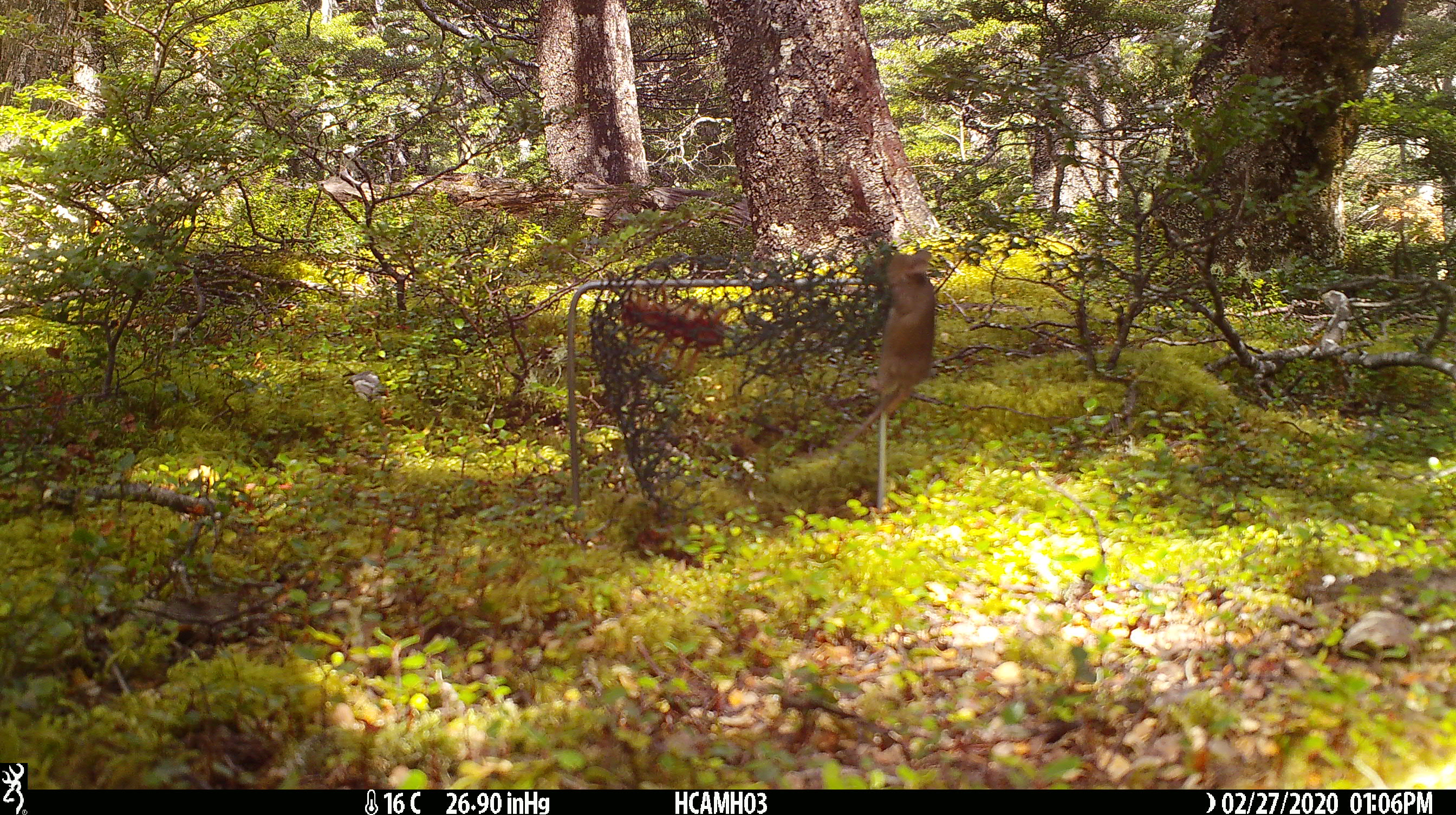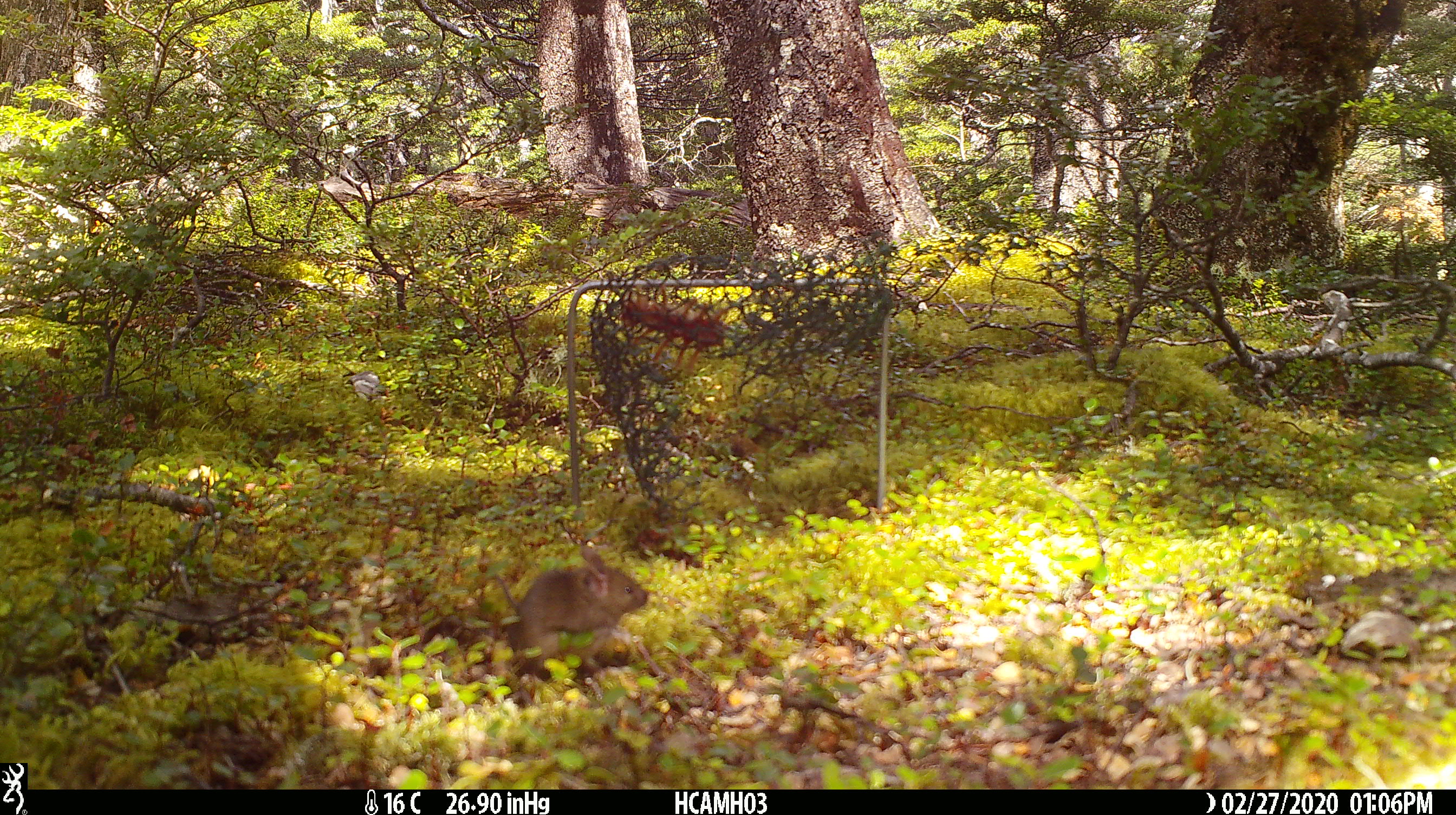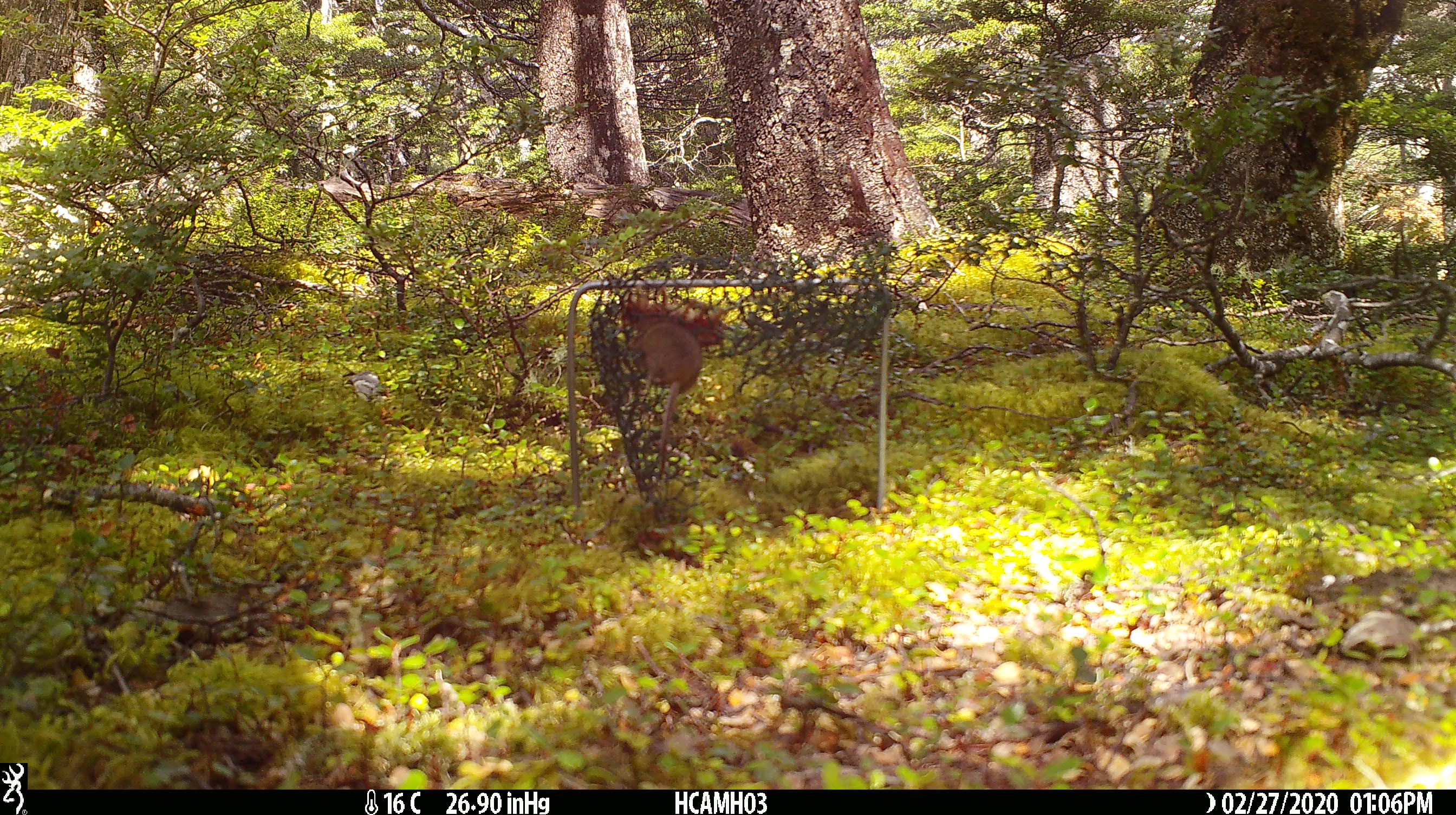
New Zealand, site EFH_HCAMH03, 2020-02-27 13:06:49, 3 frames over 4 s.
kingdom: Animalia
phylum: Chordata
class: Mammalia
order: Rodentia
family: Muridae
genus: Mus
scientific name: Mus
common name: mouse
Mouse (Mus).